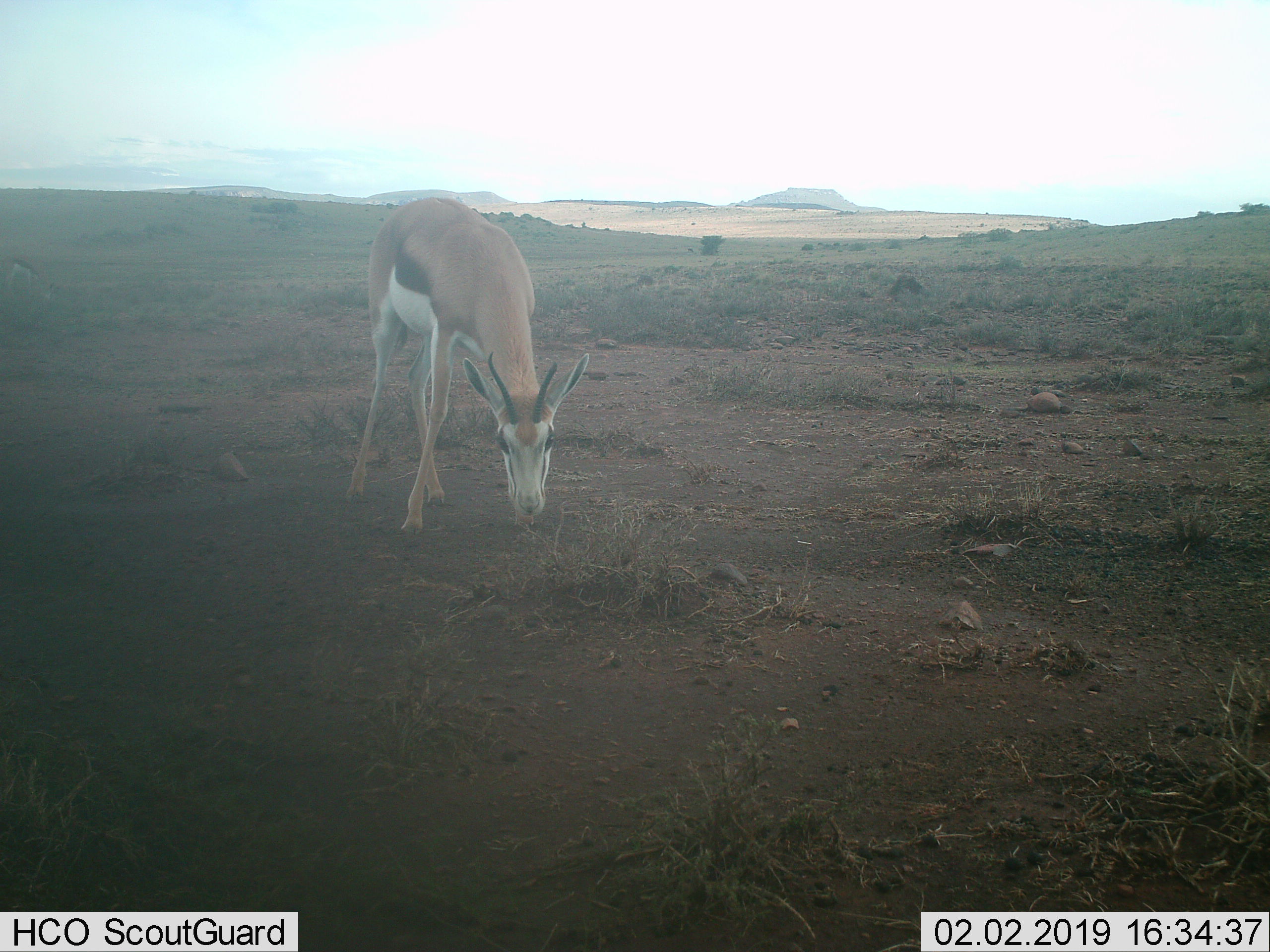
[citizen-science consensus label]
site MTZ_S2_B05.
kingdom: Animalia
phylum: Chordata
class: Mammalia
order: Artiodactyla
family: Bovidae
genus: Antidorcas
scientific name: Antidorcas marsupialis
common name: springbok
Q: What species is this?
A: Springbok (Antidorcas marsupialis).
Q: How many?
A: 1.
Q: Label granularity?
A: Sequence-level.